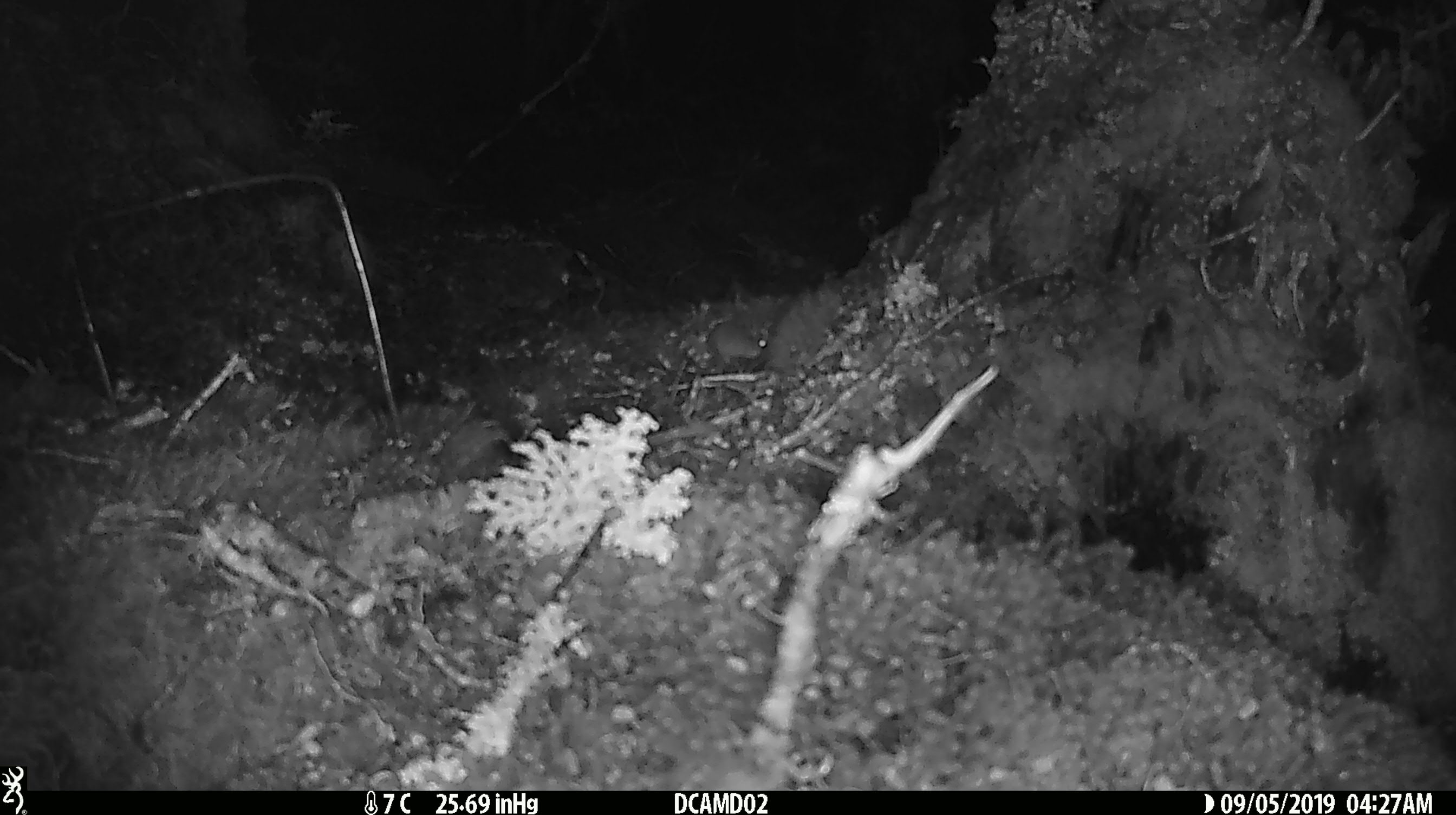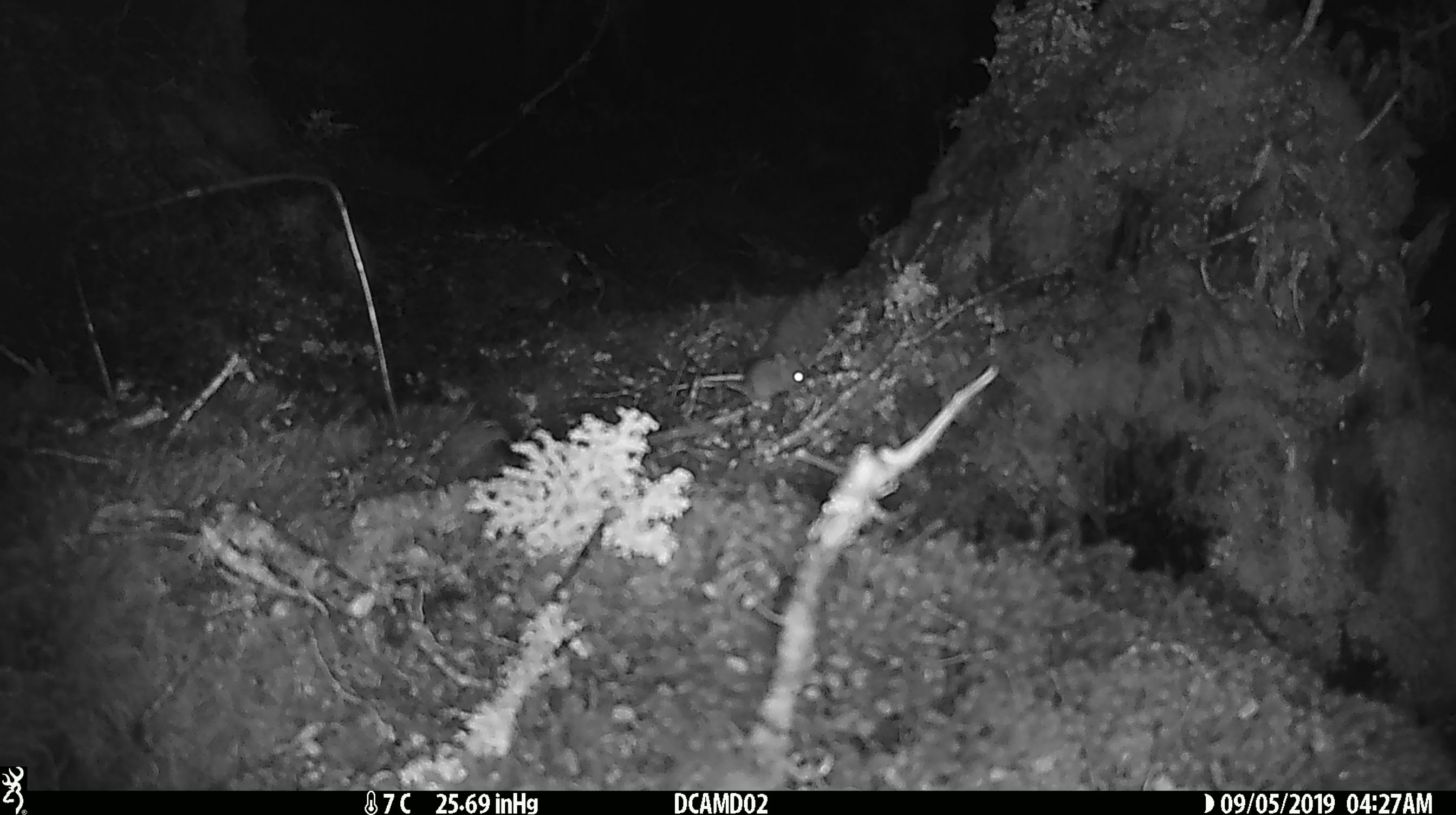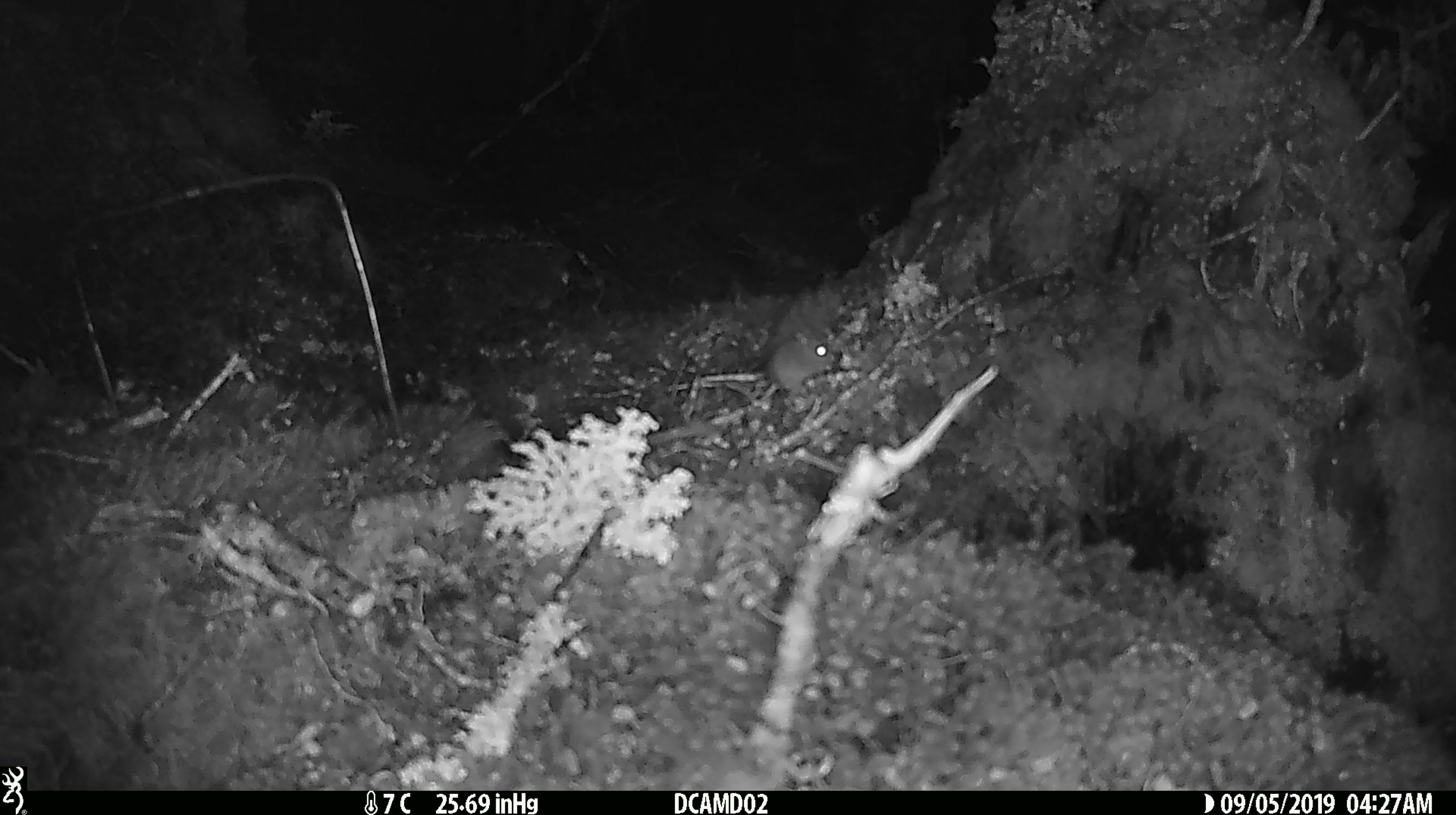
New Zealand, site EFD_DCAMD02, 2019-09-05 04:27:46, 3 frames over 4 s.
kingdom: Animalia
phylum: Chordata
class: Mammalia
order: Rodentia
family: Muridae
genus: Mus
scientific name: Mus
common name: mouse